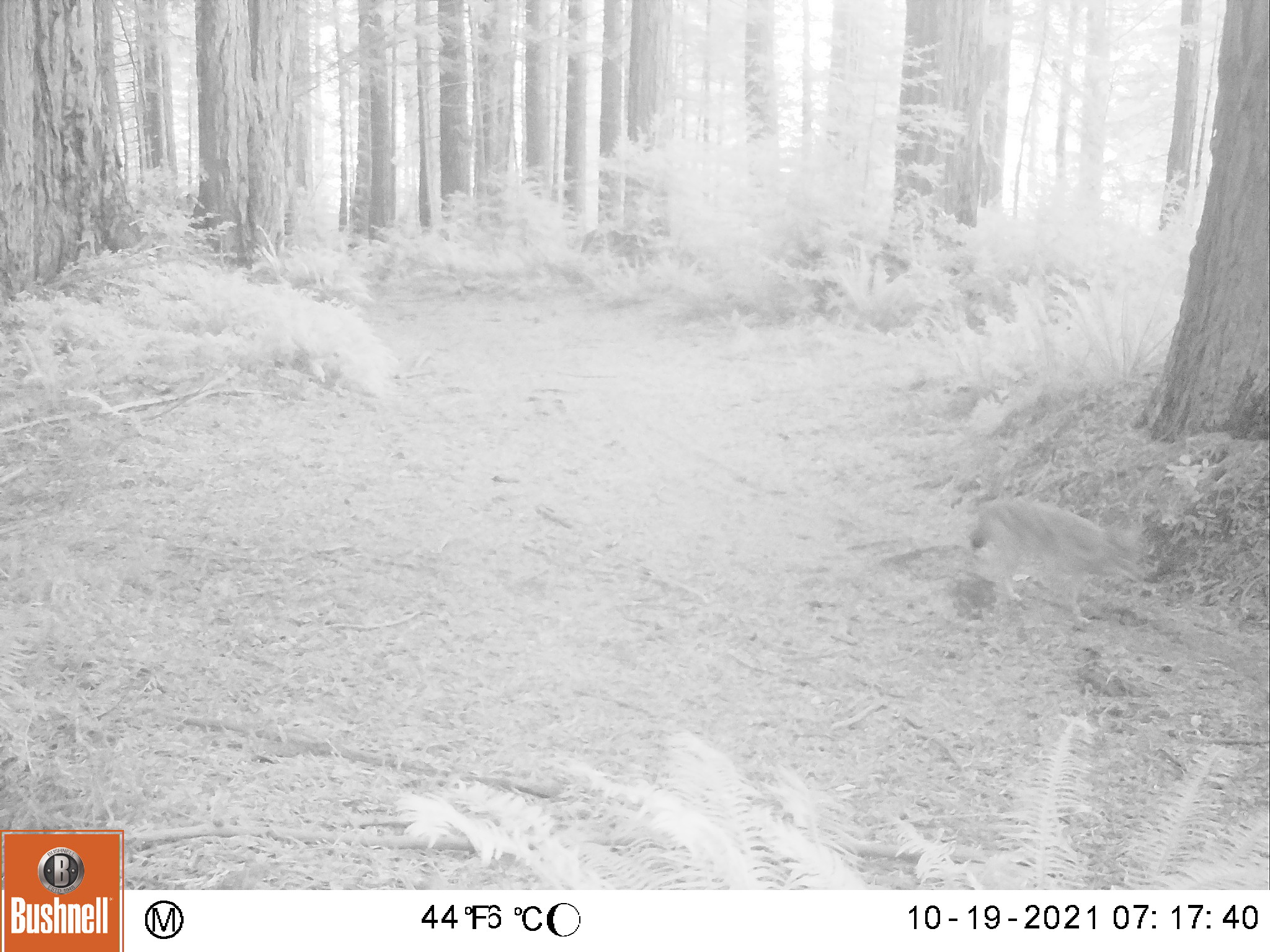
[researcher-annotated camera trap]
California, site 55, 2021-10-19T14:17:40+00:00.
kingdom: Animalia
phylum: Chordata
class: Mammalia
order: Carnivora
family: Canidae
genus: Canis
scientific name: Canis latrans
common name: coyote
Coyote (Canis latrans).